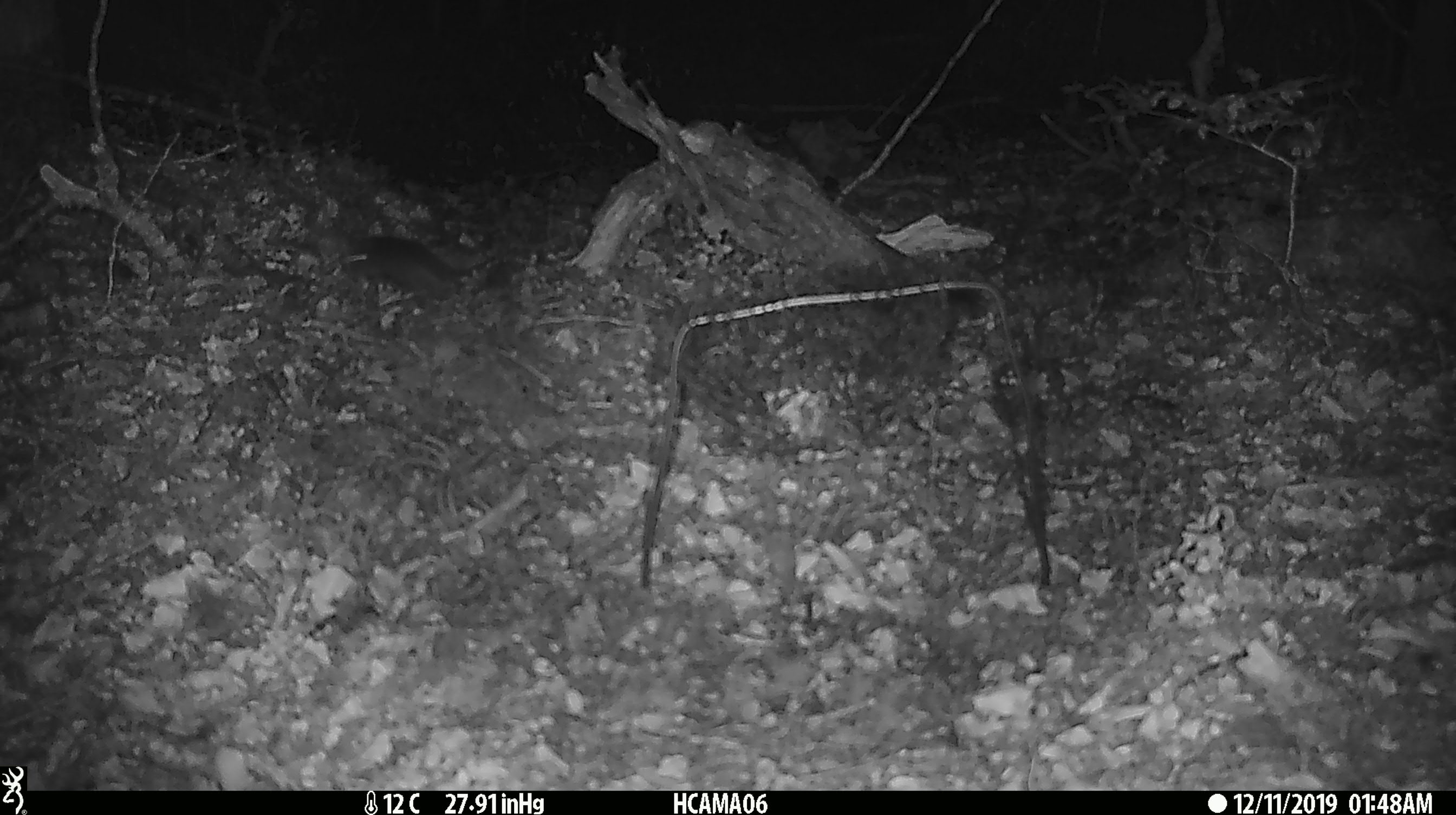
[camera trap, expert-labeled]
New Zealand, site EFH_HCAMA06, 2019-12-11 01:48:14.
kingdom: Animalia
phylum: Chordata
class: Mammalia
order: Rodentia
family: Muridae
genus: Mus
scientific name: Mus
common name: mouse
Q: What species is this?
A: Mouse (Mus).